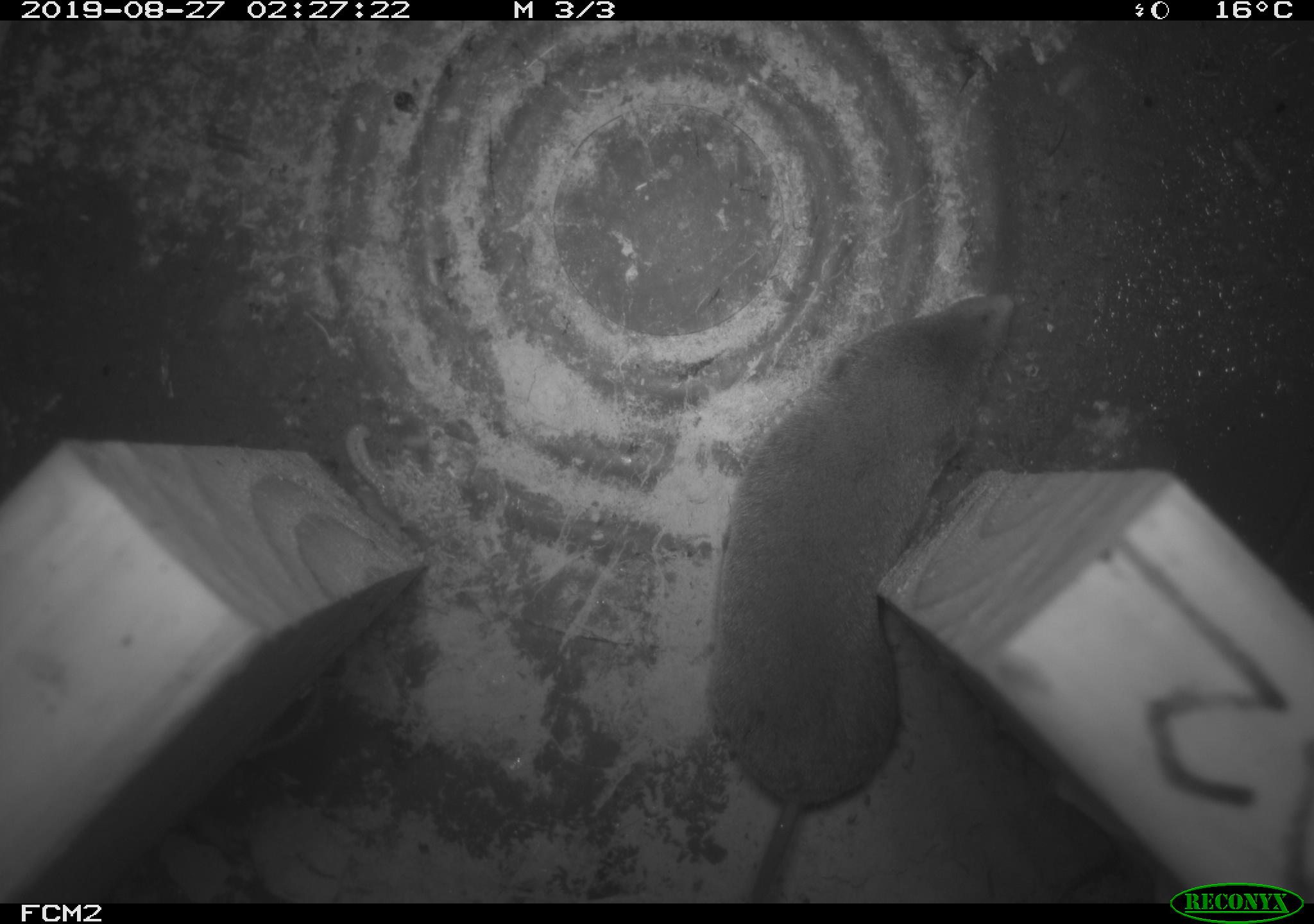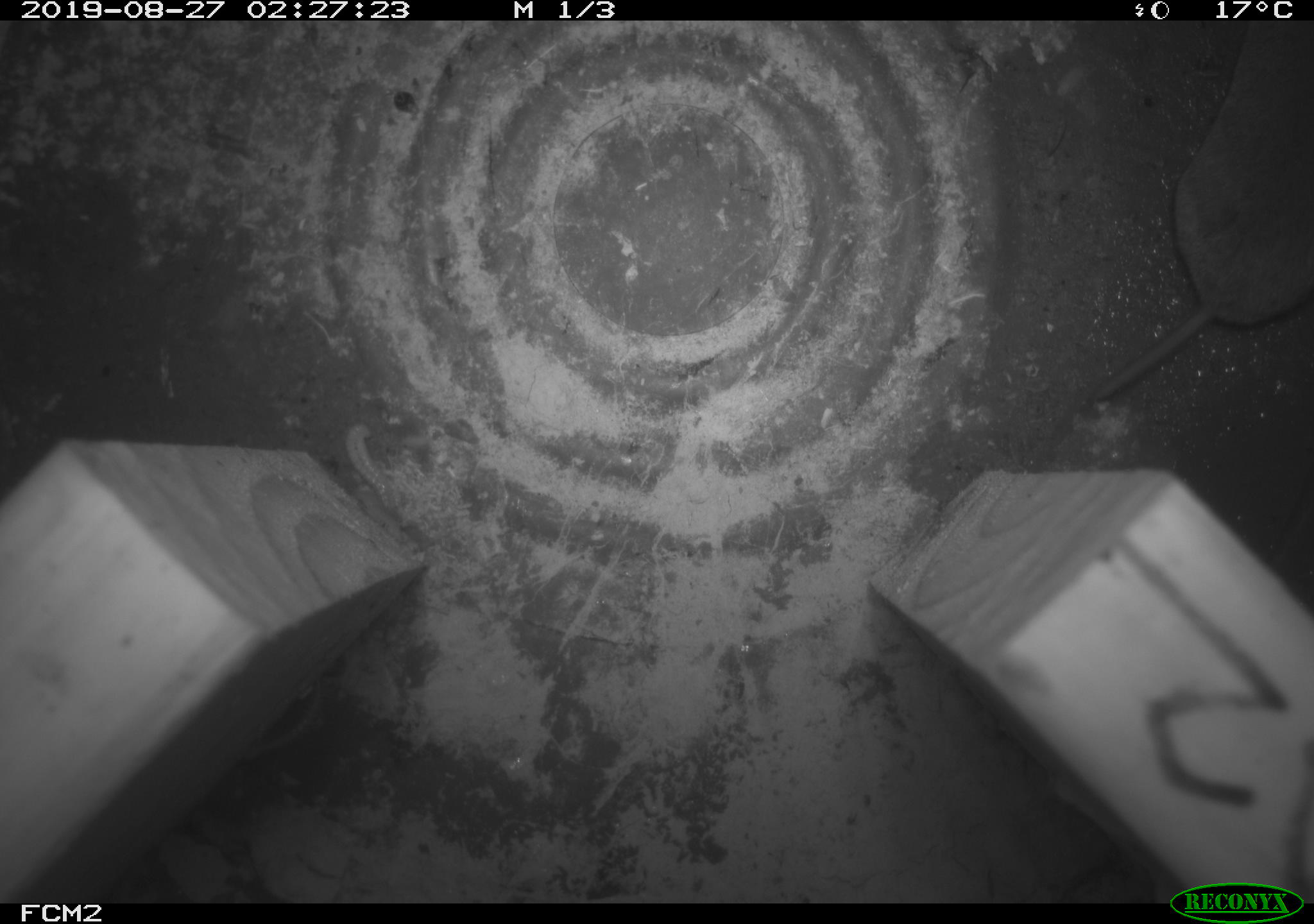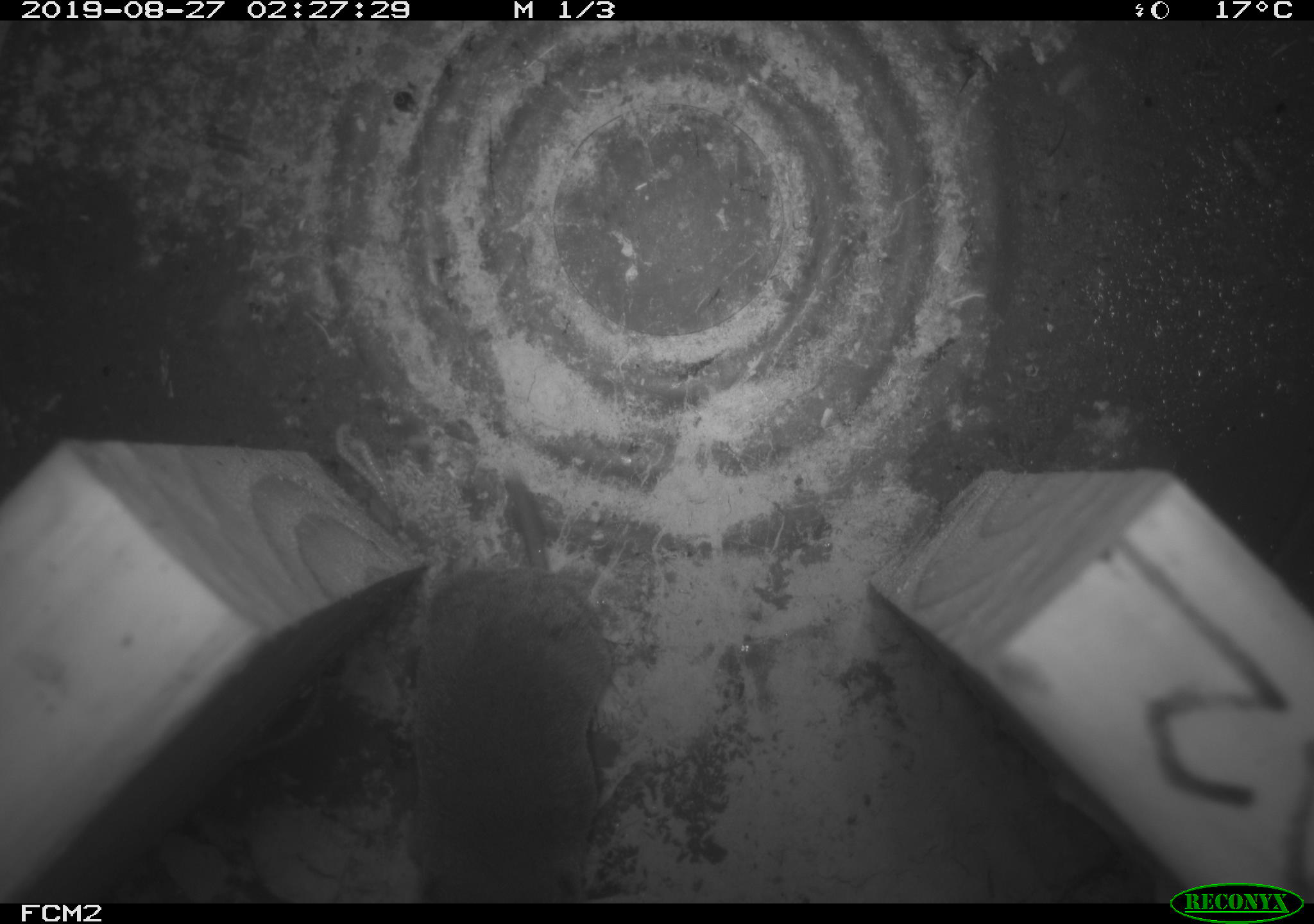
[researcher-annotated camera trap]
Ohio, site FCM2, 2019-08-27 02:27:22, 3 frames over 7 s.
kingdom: Animalia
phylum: Chordata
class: Mammalia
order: Eulipotyphla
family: Soricidae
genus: Blarina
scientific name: Blarina brevicauda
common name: northern short-tailed shrew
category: n. short-tailed shrew